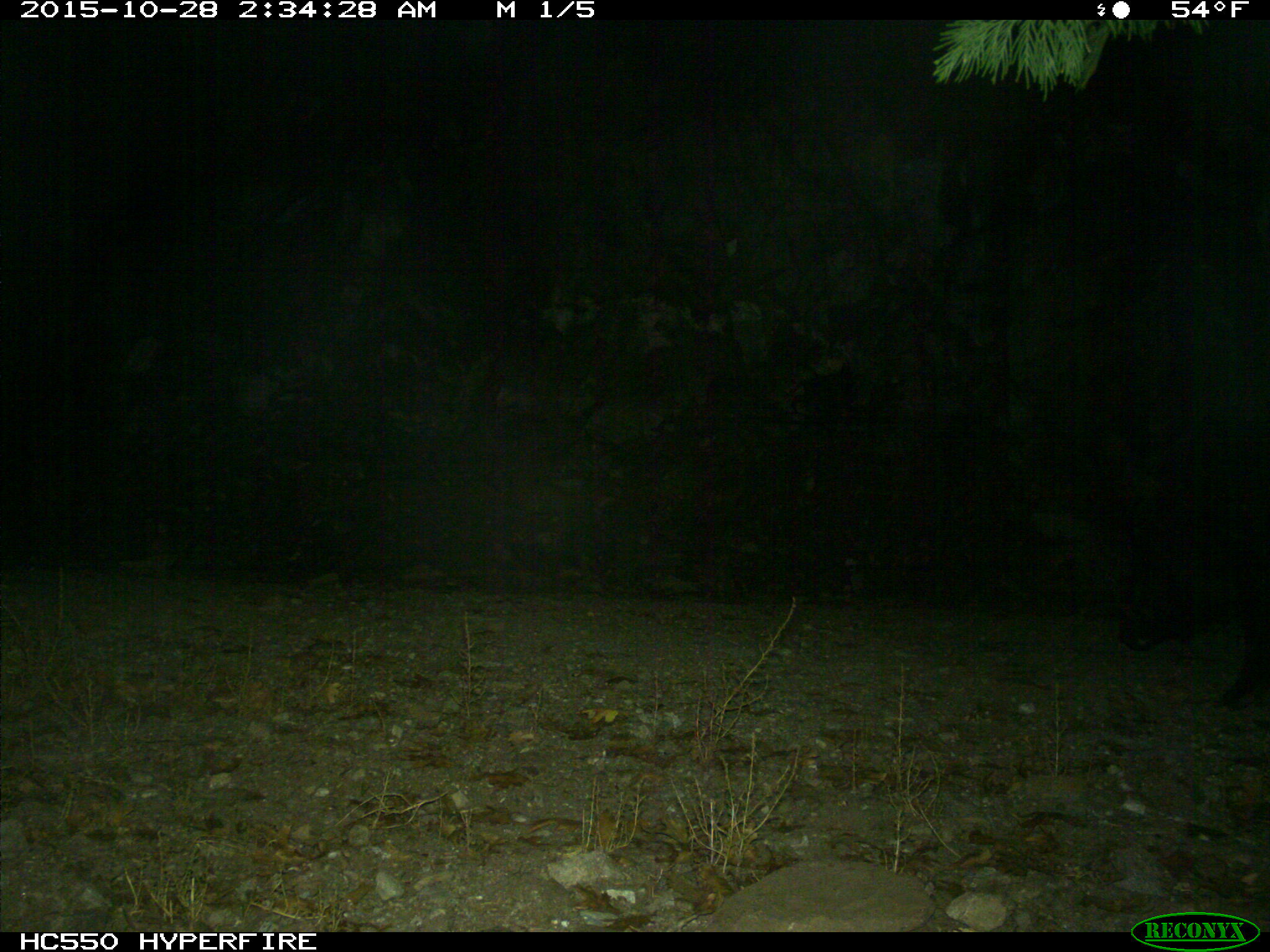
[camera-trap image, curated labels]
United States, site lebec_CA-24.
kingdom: Animalia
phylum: Chordata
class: Mammalia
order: Artiodactyla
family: Suidae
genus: Sus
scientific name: Sus scrofa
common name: wild boar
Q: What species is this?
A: Sus scrofa (wild boar).